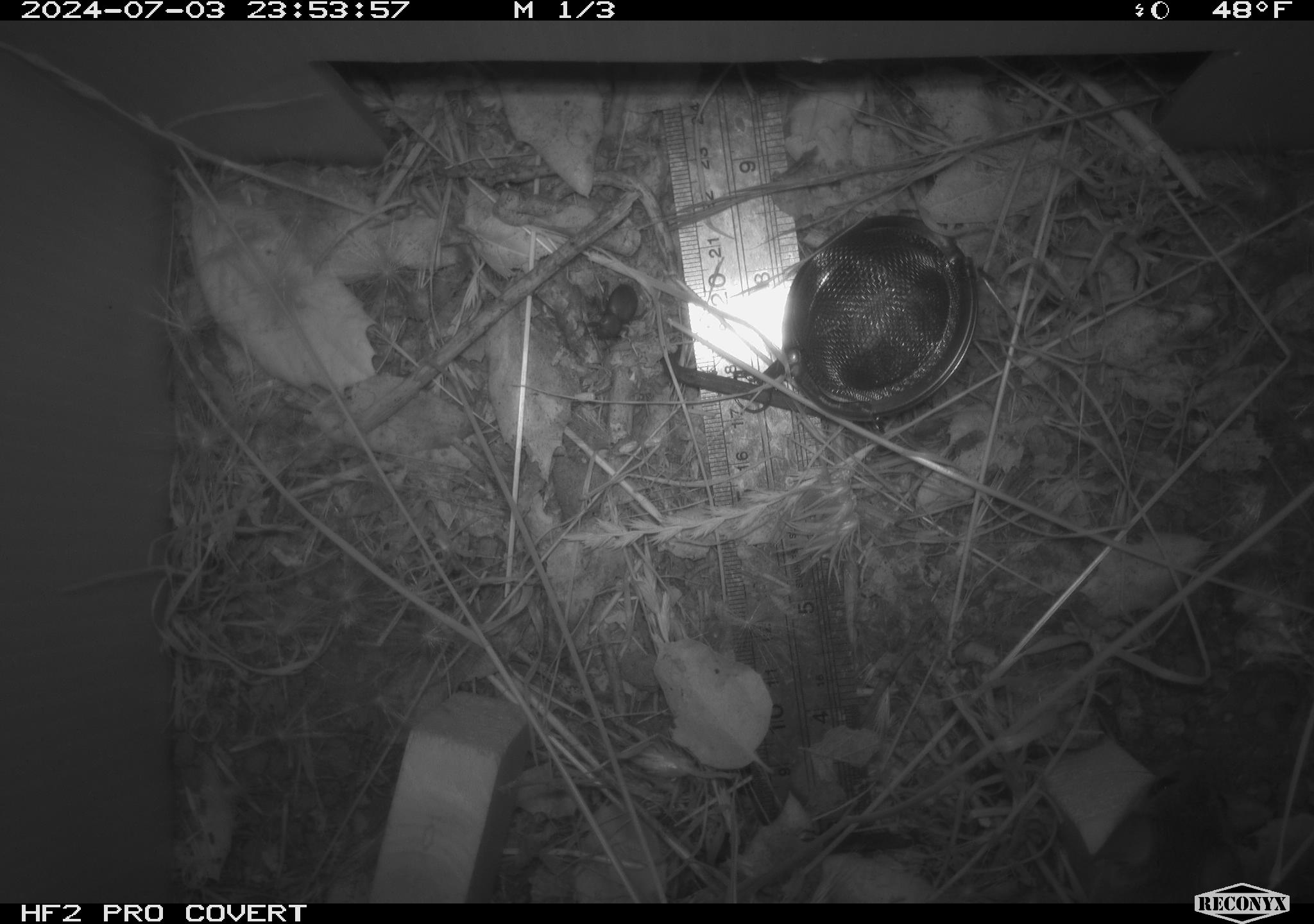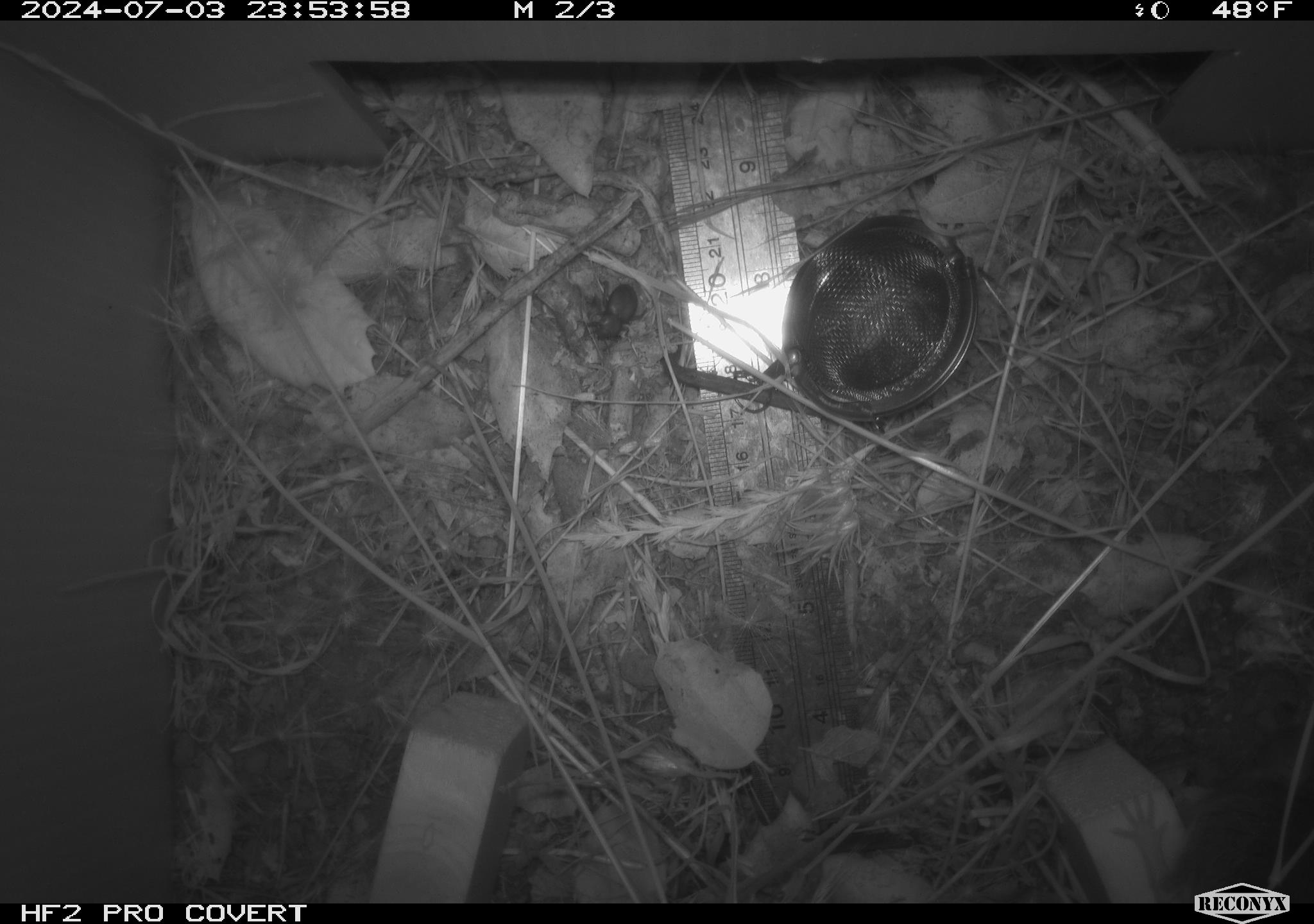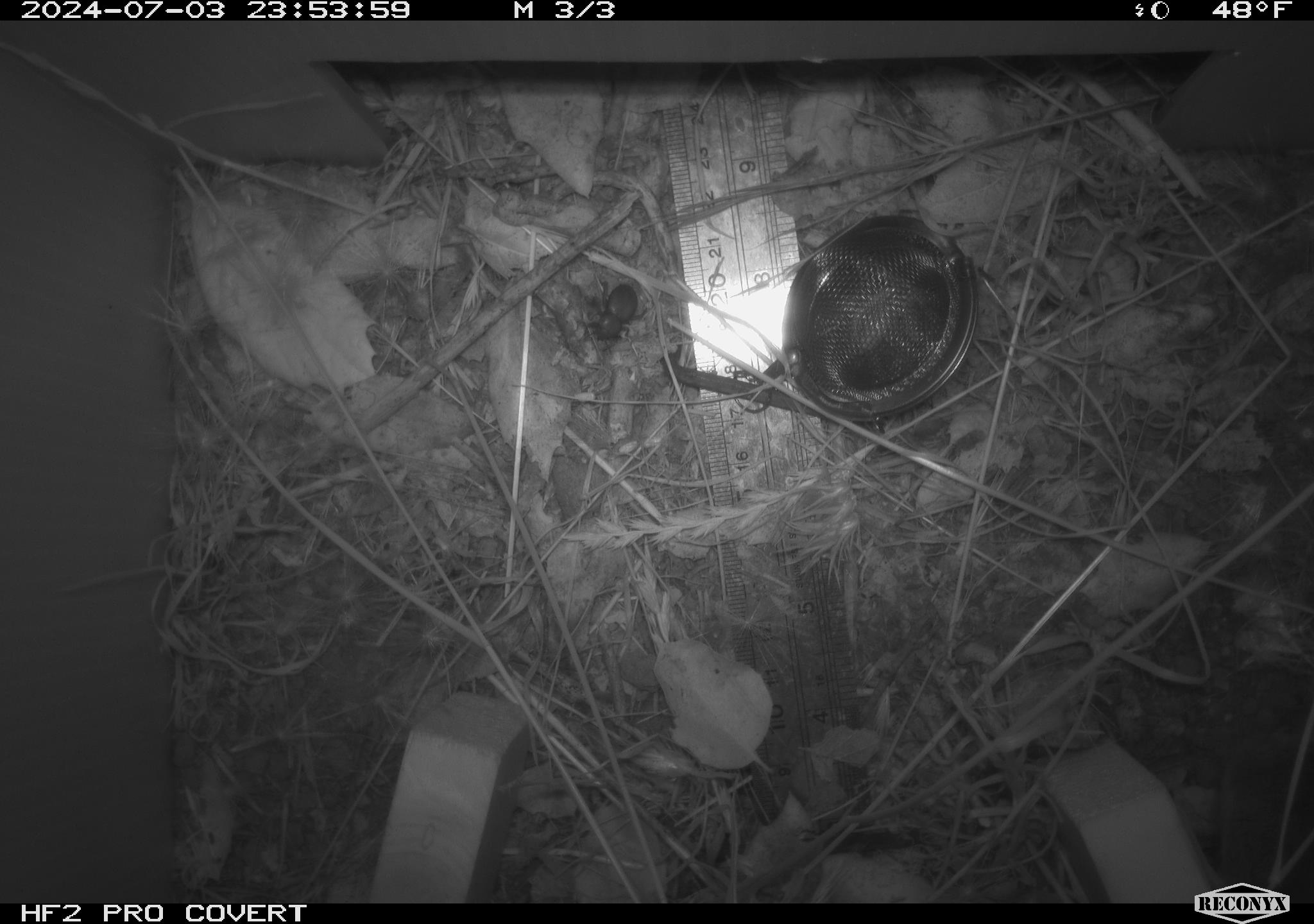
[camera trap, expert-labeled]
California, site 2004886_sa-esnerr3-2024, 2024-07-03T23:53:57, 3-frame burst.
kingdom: Animalia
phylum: Chordata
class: Mammalia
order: Rodentia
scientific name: Rodentia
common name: rodent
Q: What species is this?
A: Rodent (Rodentia).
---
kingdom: Animalia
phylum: Arthropoda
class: Insecta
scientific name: Insecta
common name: insect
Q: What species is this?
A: Insect (Insecta).